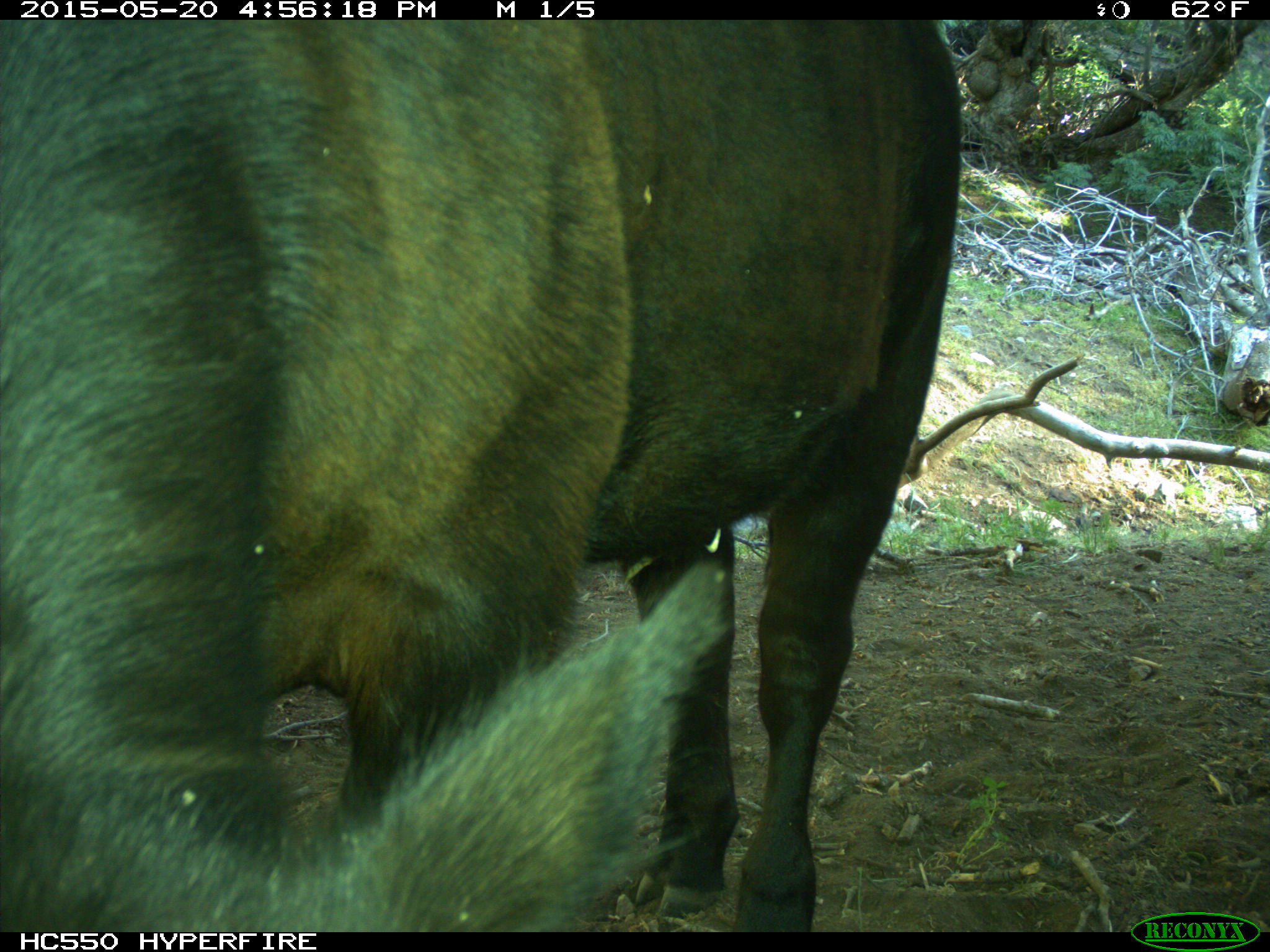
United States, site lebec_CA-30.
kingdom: Animalia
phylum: Chordata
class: Mammalia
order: Artiodactyla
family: Bovidae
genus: Bos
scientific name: Bos taurus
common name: domestic cow